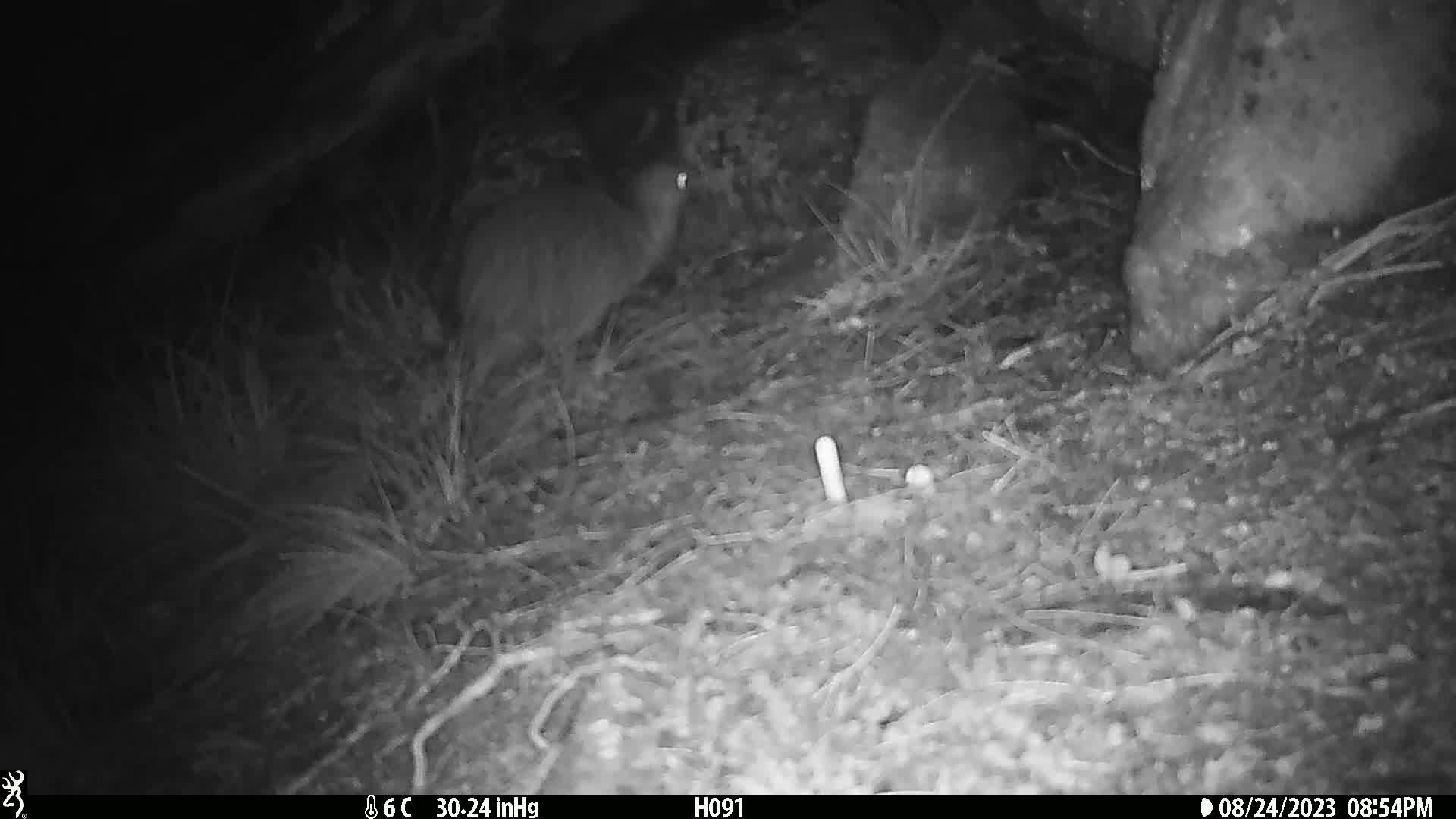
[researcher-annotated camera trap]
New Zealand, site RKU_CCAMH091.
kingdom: Animalia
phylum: Chordata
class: Aves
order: Apterygiformes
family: Apterygidae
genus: Apteryx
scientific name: Apteryx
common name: kiwi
Kiwi (Apteryx).